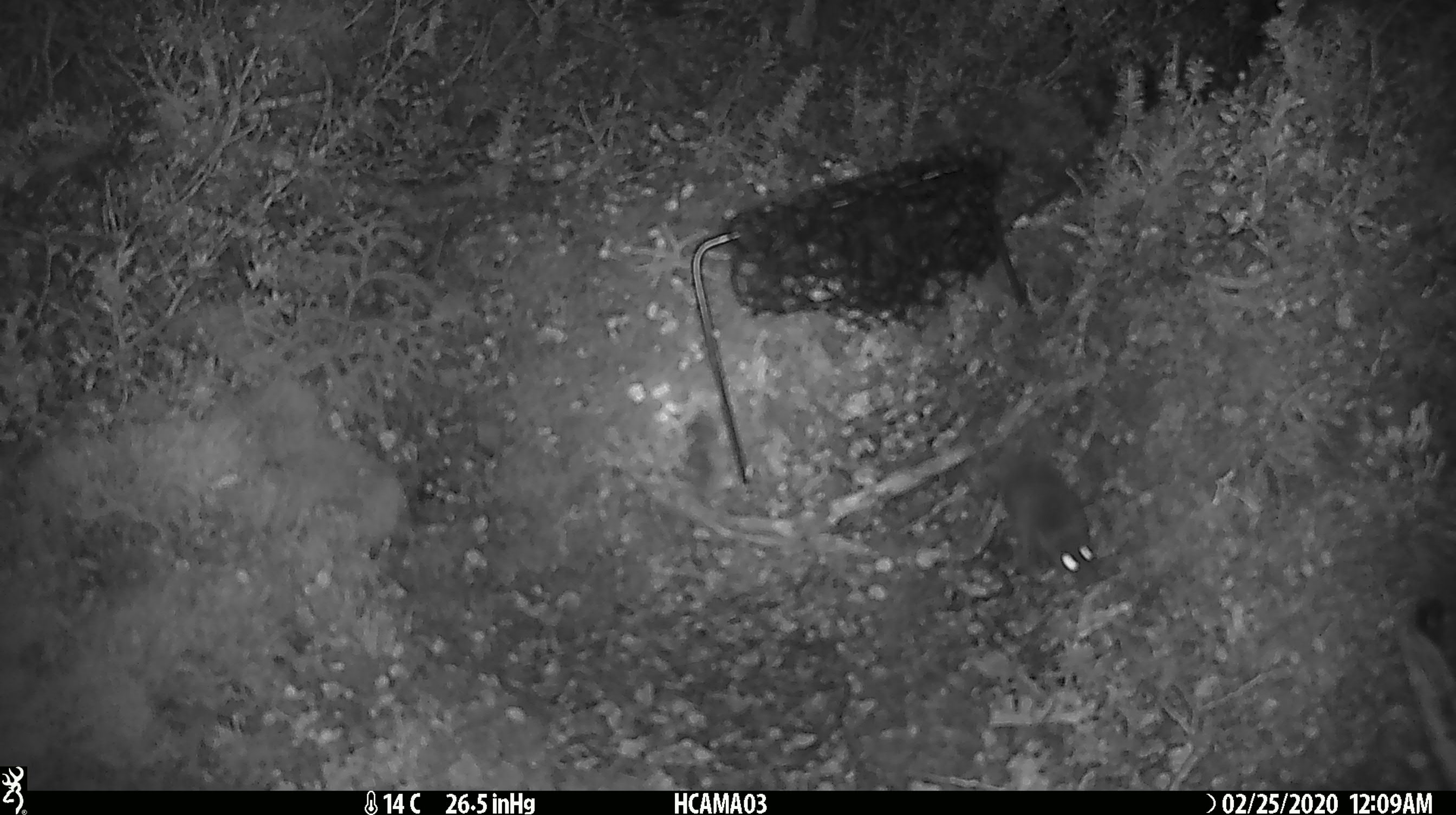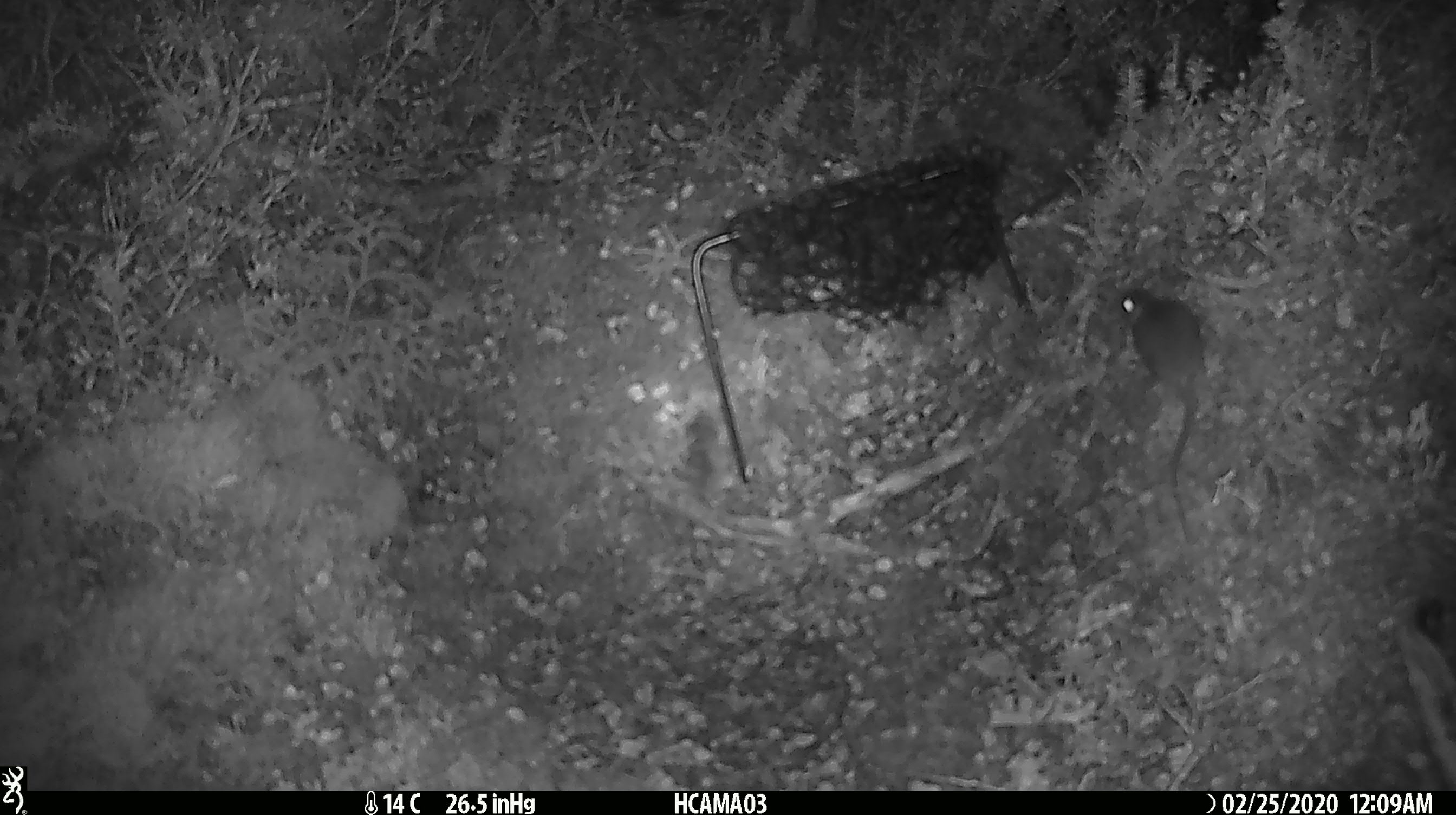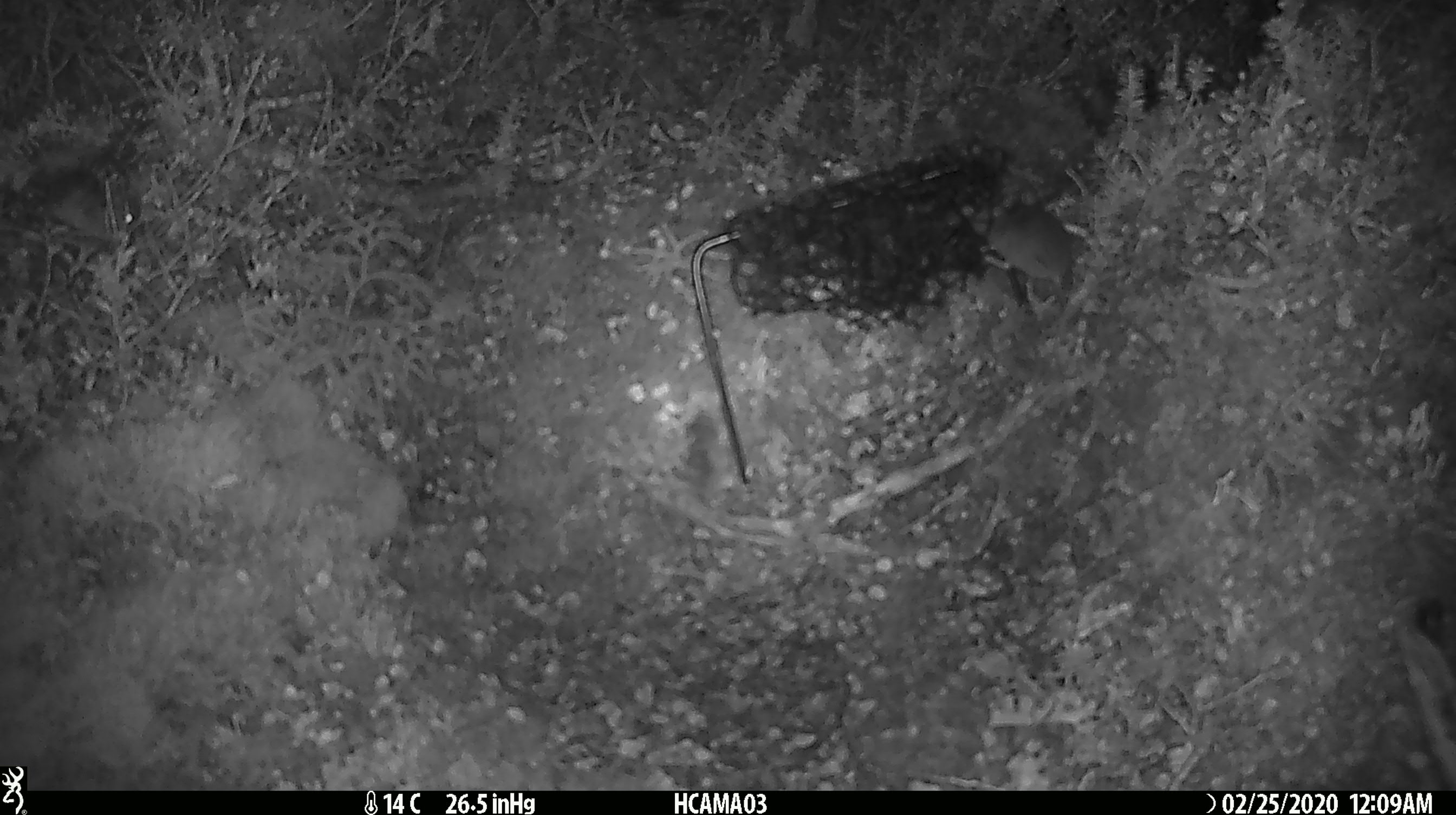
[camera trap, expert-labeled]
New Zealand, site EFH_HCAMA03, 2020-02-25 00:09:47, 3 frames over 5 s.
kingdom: Animalia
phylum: Chordata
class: Mammalia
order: Rodentia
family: Muridae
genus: Mus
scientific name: Mus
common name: mouse